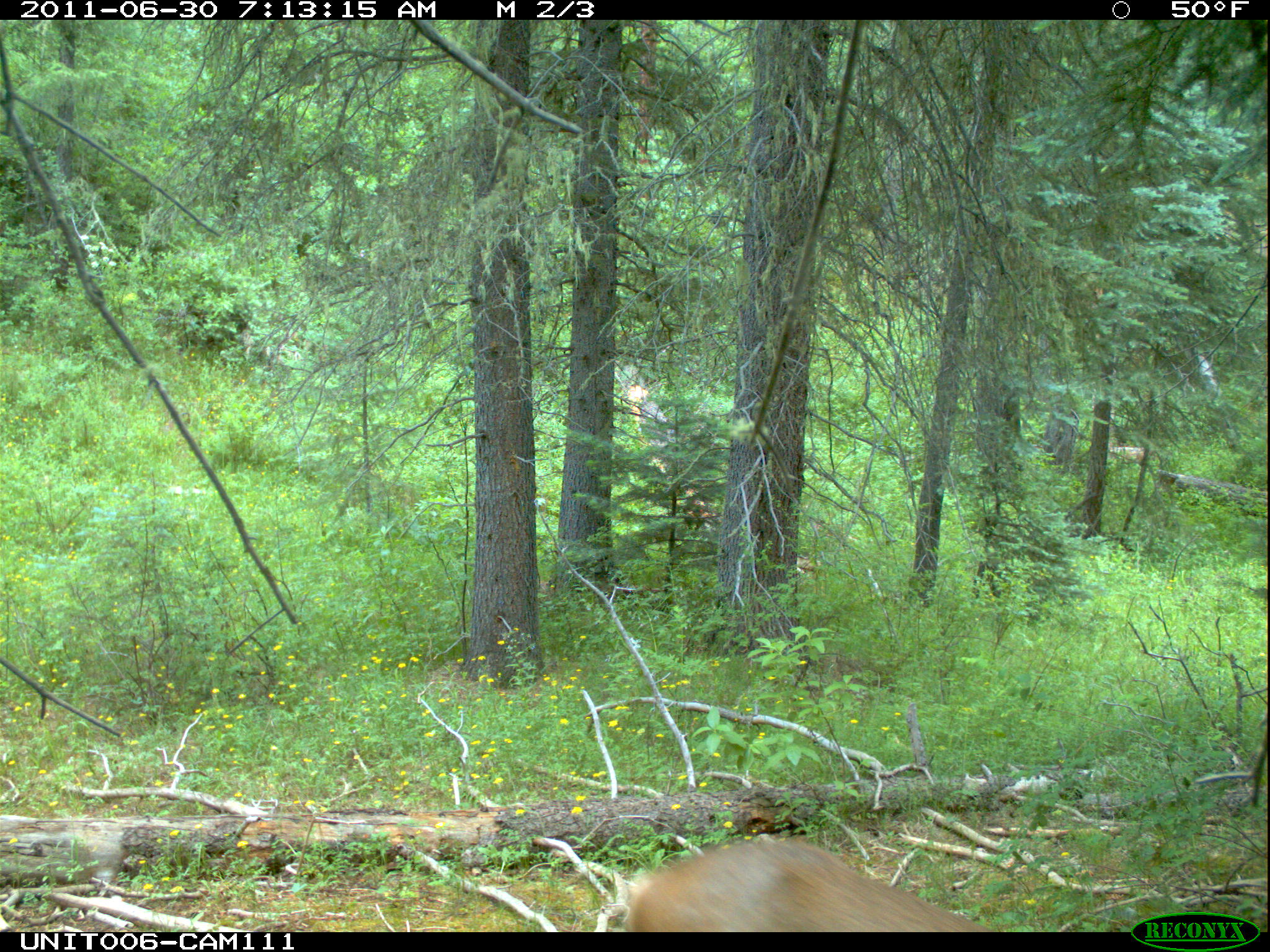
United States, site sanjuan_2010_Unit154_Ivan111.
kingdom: Animalia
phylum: Chordata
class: Mammalia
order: Artiodactyla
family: Cervidae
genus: Odocoileus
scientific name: Odocoileus hemionus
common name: mule deer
Odocoileus hemionus (mule deer).